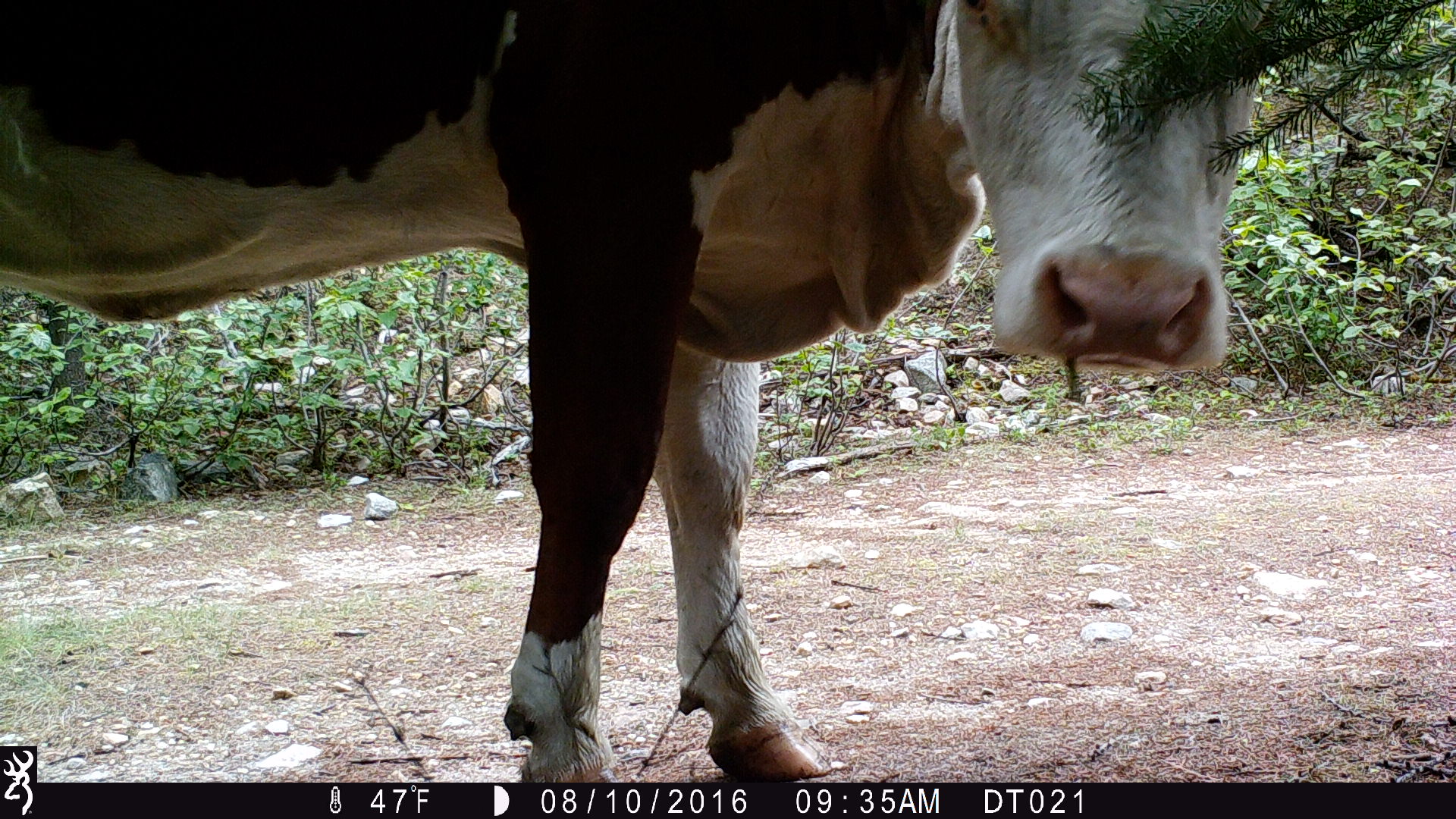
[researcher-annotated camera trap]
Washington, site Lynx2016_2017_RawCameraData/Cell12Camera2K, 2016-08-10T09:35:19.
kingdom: Animalia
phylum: Chordata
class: Mammalia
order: Artiodactyla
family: Bovidae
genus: Bos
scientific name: Bos taurus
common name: domestic cattle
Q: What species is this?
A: Domestic cattle (Bos taurus).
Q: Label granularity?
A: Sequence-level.